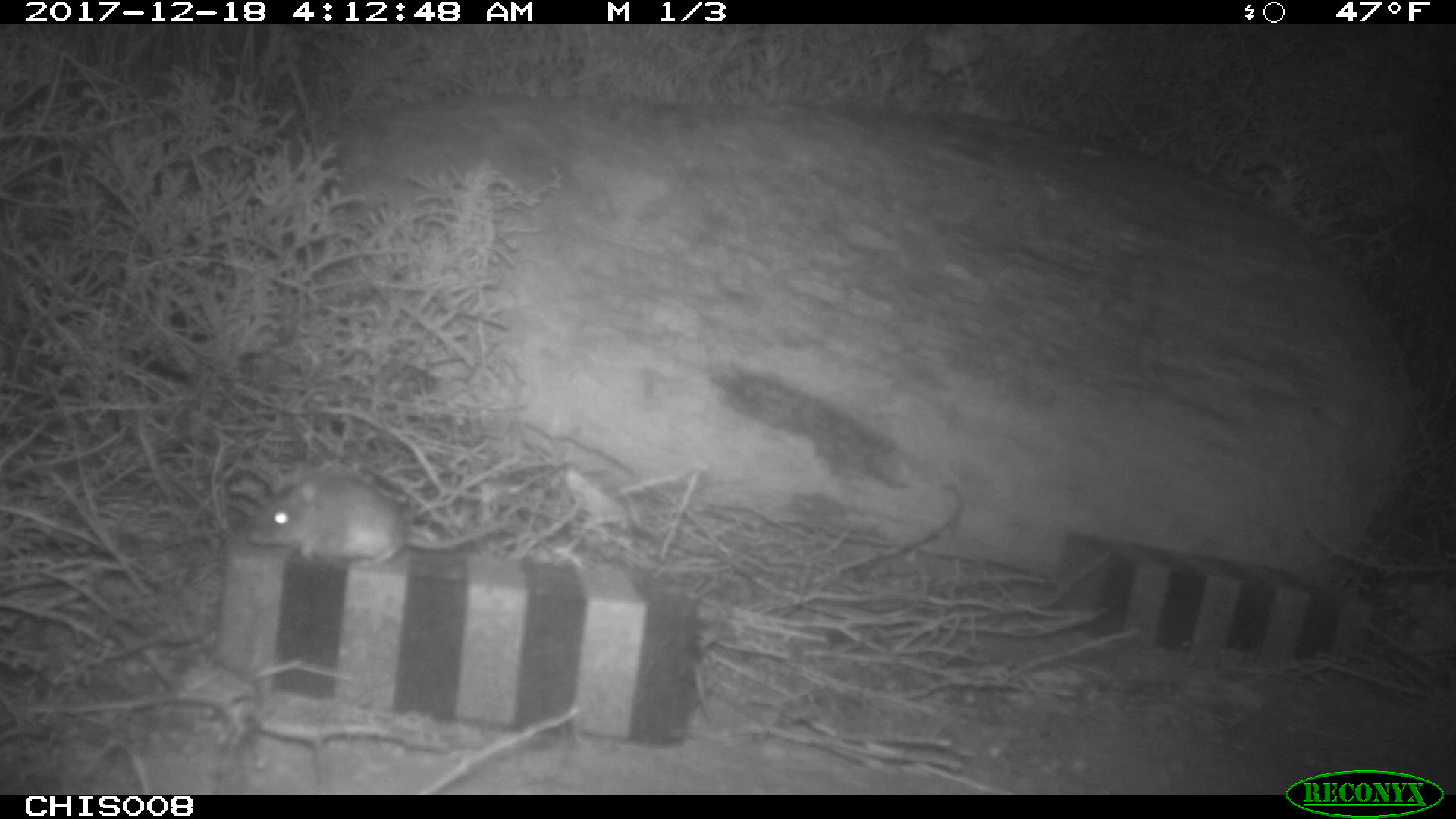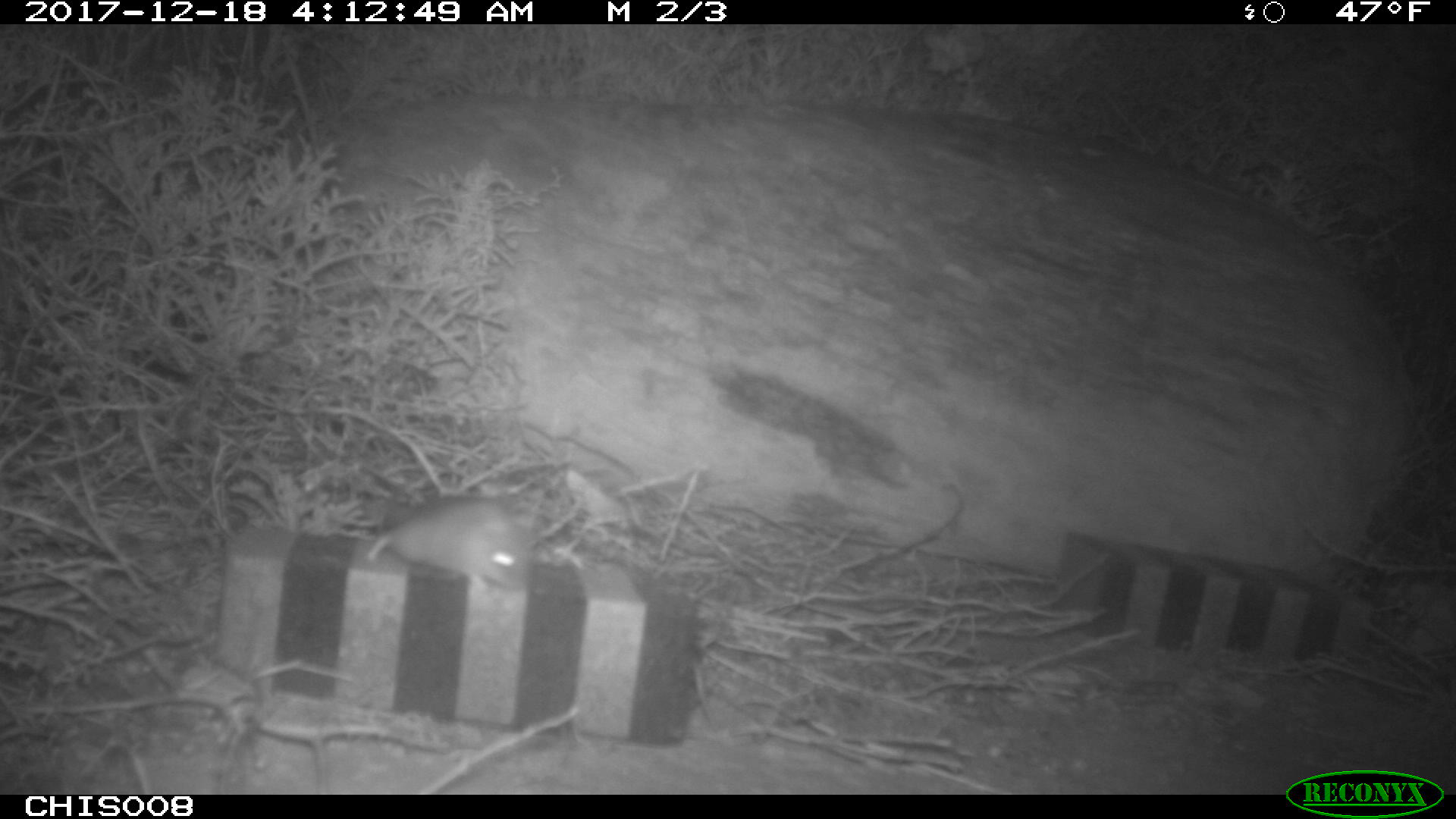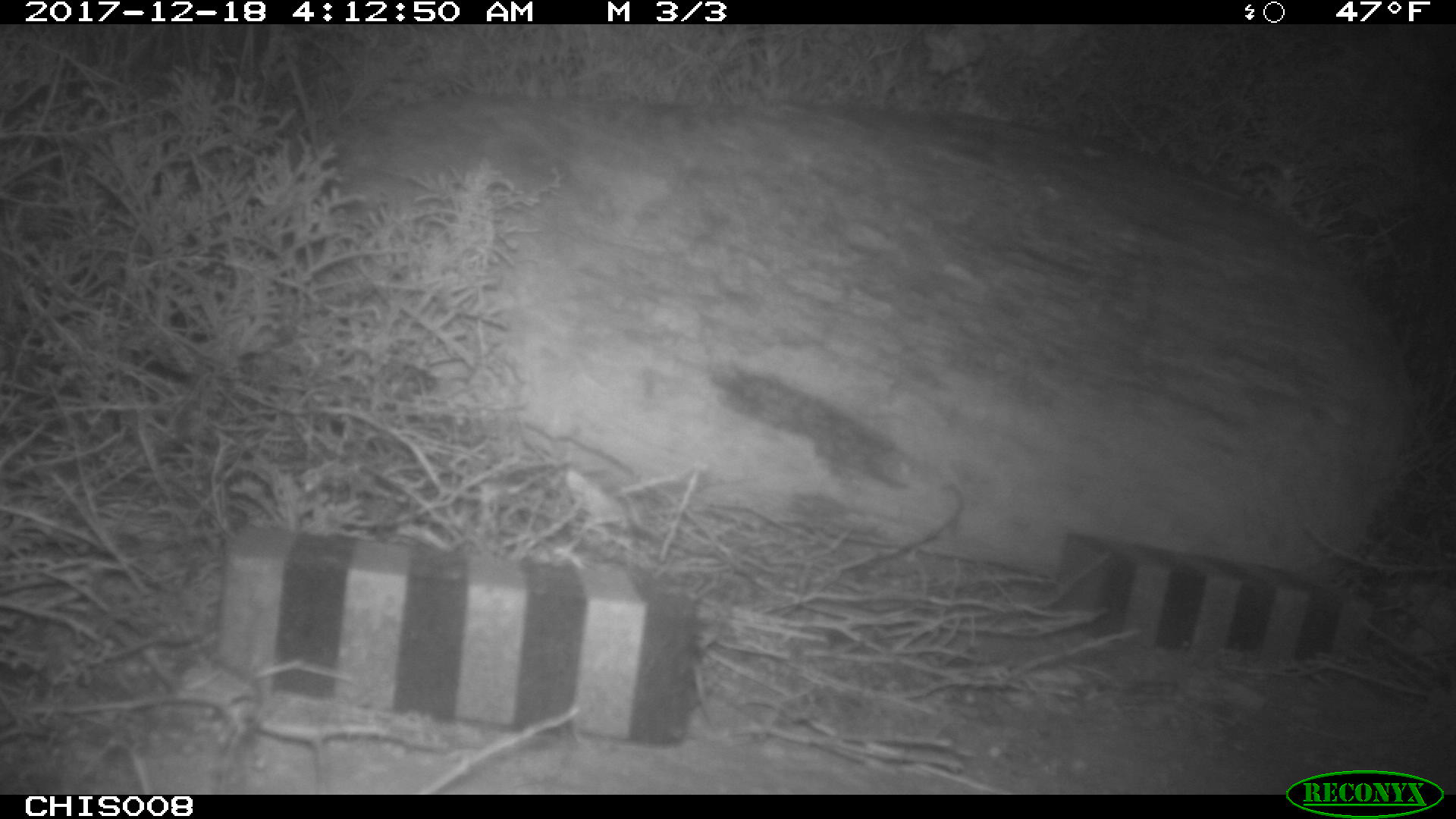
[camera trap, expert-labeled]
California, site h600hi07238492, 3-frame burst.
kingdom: Animalia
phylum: Chordata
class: Mammalia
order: Rodentia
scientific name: Rodentia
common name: rodent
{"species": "rodent (Rodentia)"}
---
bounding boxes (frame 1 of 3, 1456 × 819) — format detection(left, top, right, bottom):
rodent: detection(245, 464, 510, 566)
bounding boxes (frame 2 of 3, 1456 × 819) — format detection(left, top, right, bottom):
rodent: detection(366, 497, 535, 598)